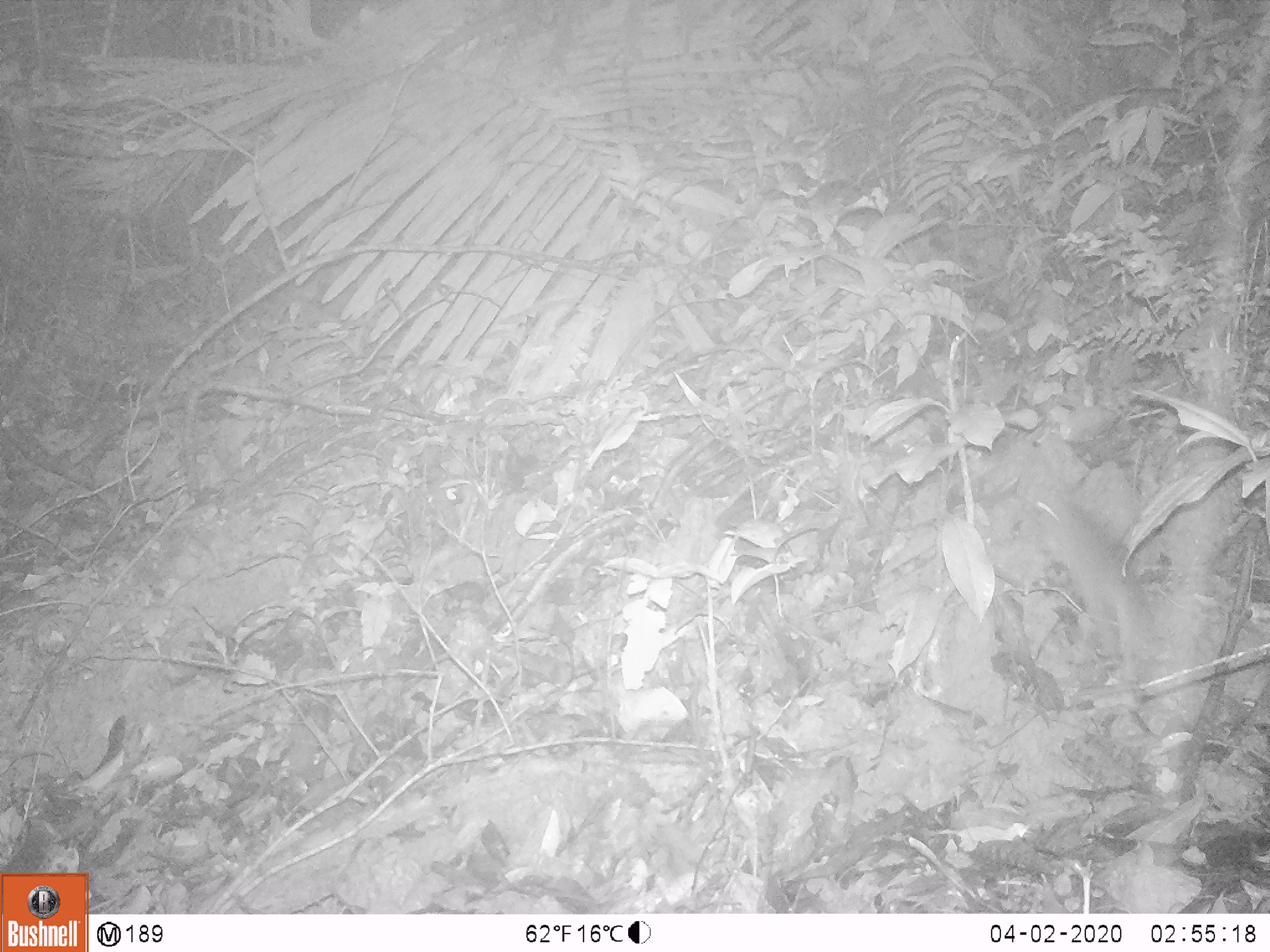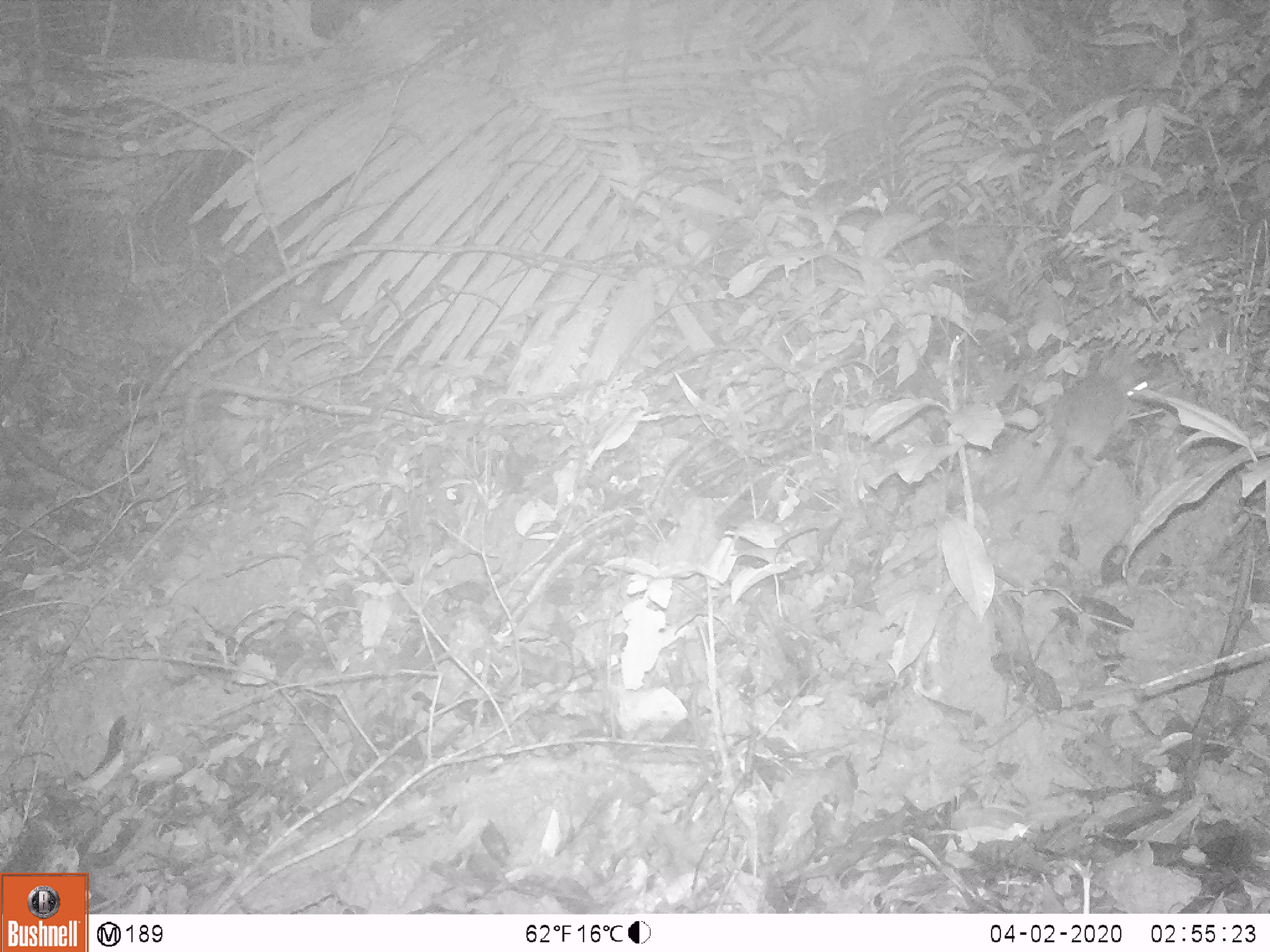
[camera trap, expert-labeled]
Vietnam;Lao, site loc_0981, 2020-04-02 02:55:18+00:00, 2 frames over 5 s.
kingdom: Animalia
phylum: Chordata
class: Mammalia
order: Rodentia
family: Muridae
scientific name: Muridae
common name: old-world mice and rats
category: unidentified murid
Unidentified murid (old-world mice and rats) (Muridae). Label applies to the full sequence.